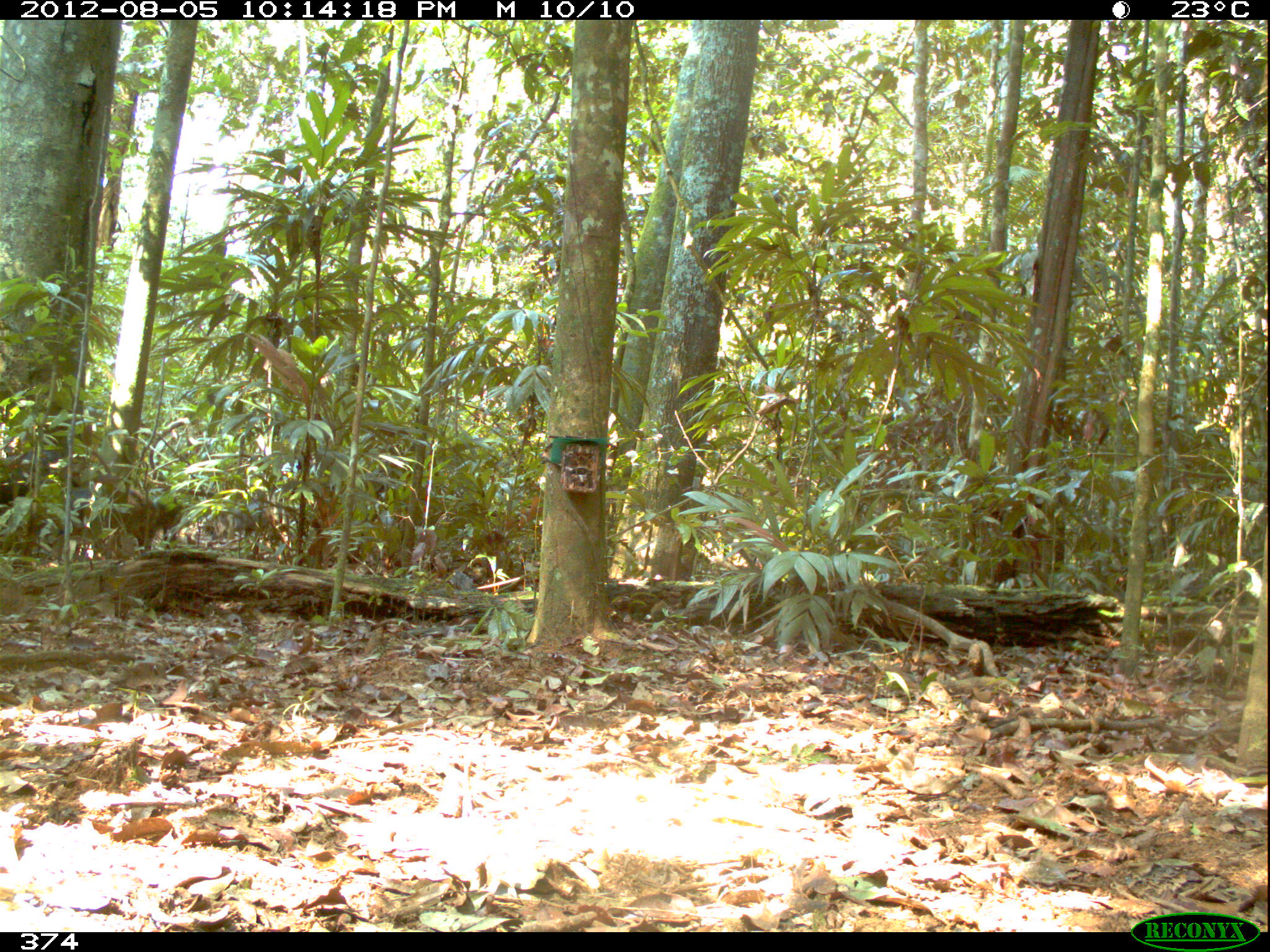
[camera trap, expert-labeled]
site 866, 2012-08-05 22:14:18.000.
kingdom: Animalia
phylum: Chordata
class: Mammalia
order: Artiodactyla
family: Tayassuidae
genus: Tayassu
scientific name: Tayassu pecari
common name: white-lipped peccary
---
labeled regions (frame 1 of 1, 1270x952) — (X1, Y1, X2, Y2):
tayassu pecari: (55, 487, 149, 557); (0, 449, 60, 504); (148, 488, 169, 548)